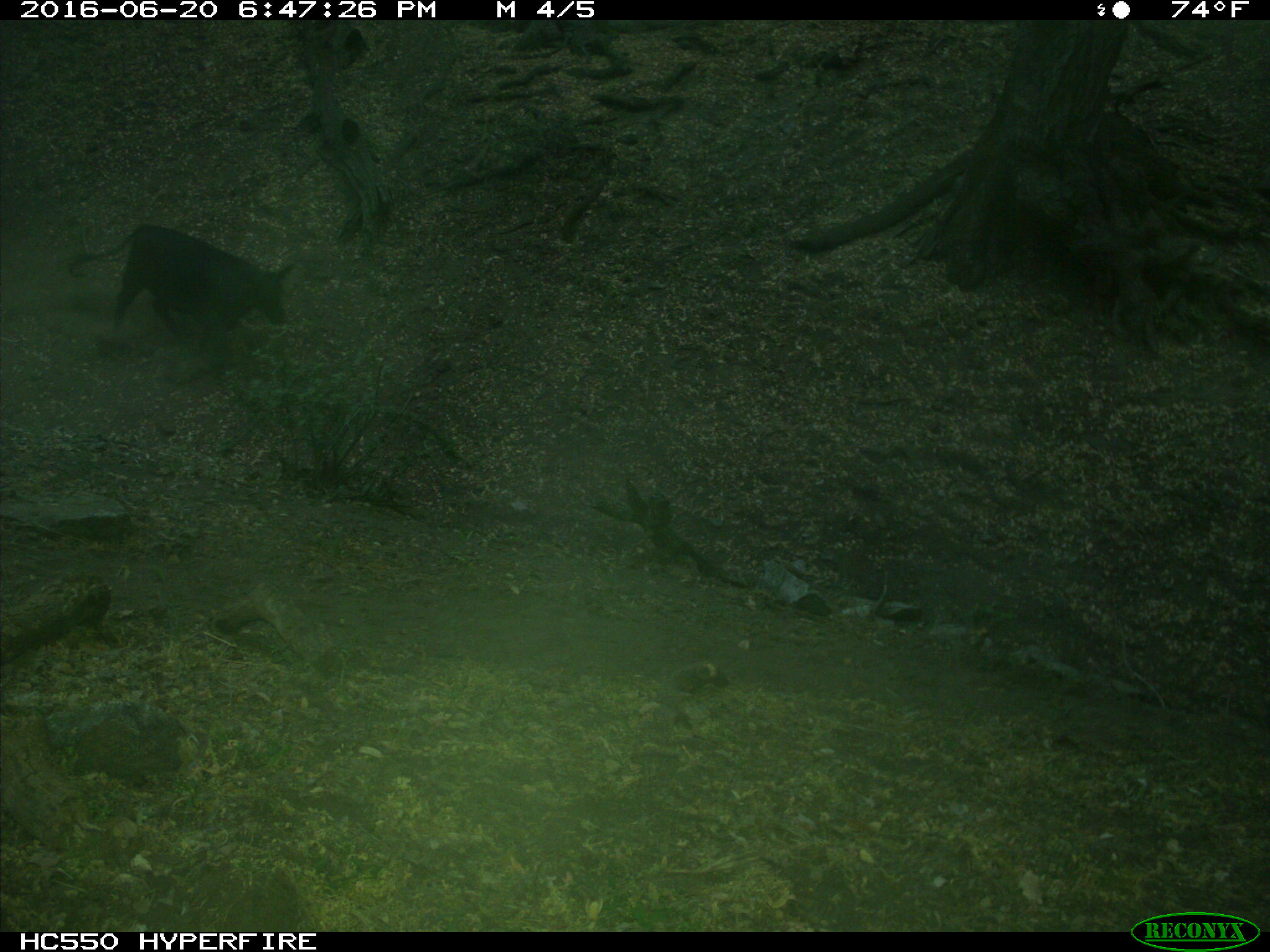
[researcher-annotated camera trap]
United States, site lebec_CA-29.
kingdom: Animalia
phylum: Chordata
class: Mammalia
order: Artiodactyla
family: Bovidae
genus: Bos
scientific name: Bos taurus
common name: domestic cow